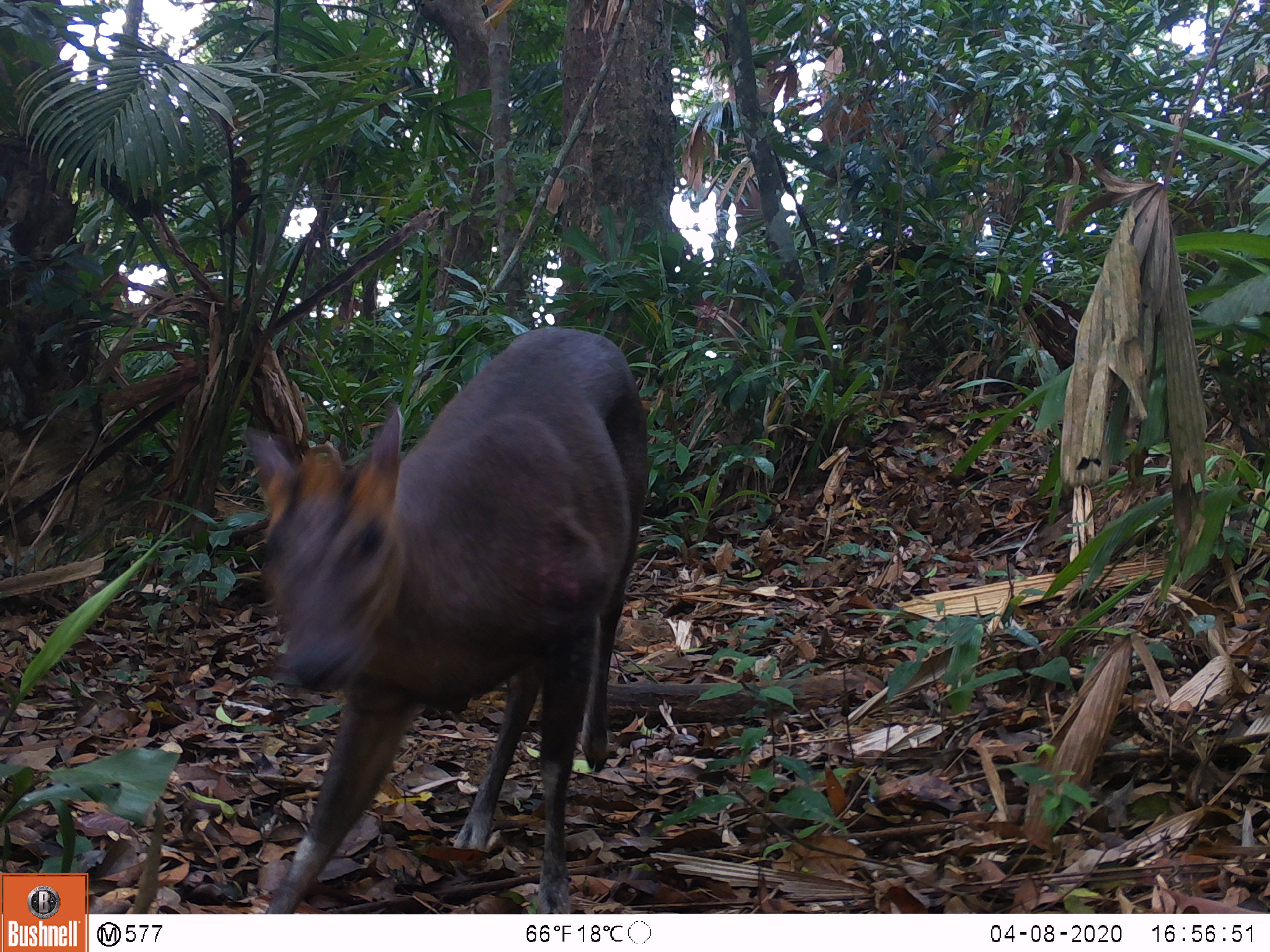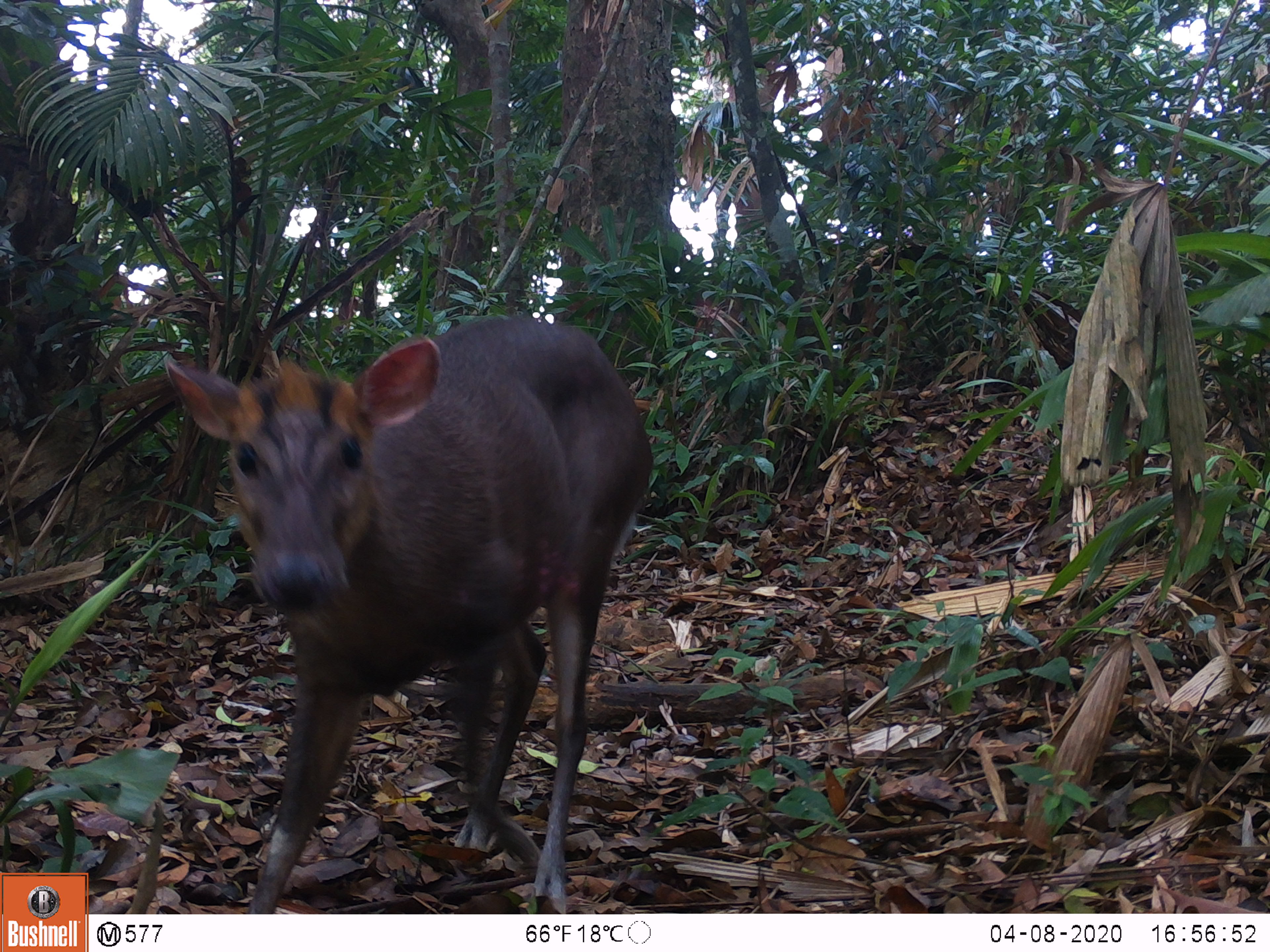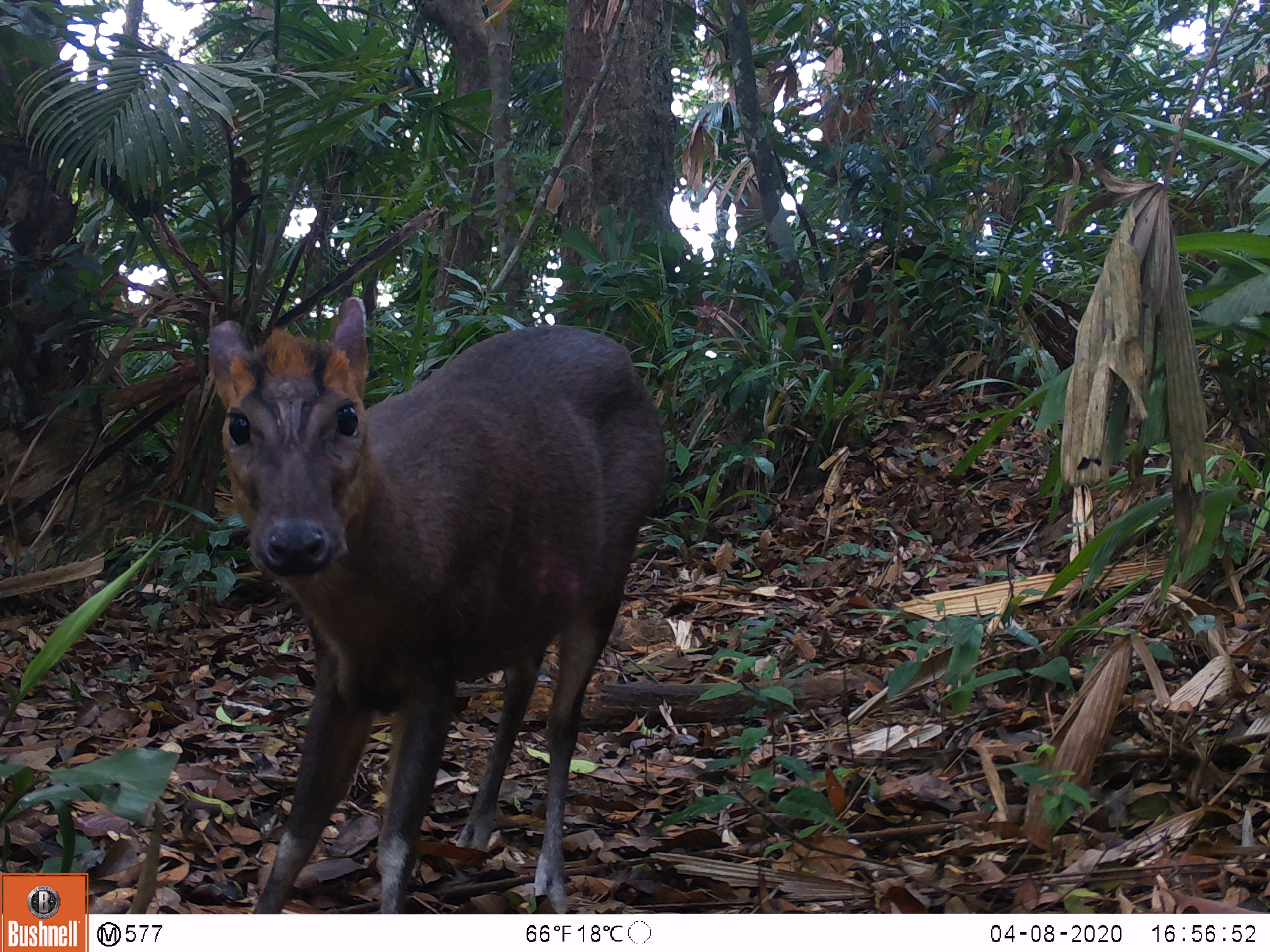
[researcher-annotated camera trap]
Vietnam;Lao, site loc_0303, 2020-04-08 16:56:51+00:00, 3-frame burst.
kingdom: Animalia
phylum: Chordata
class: Mammalia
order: Artiodactyla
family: Cervidae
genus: Muntiacus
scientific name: Muntiacus rooseveltorum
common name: roosevelt's muntjac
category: roosevelts muntjac group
Roosevelts muntjac group (roosevelt's muntjac) (Muntiacus rooseveltorum). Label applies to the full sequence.